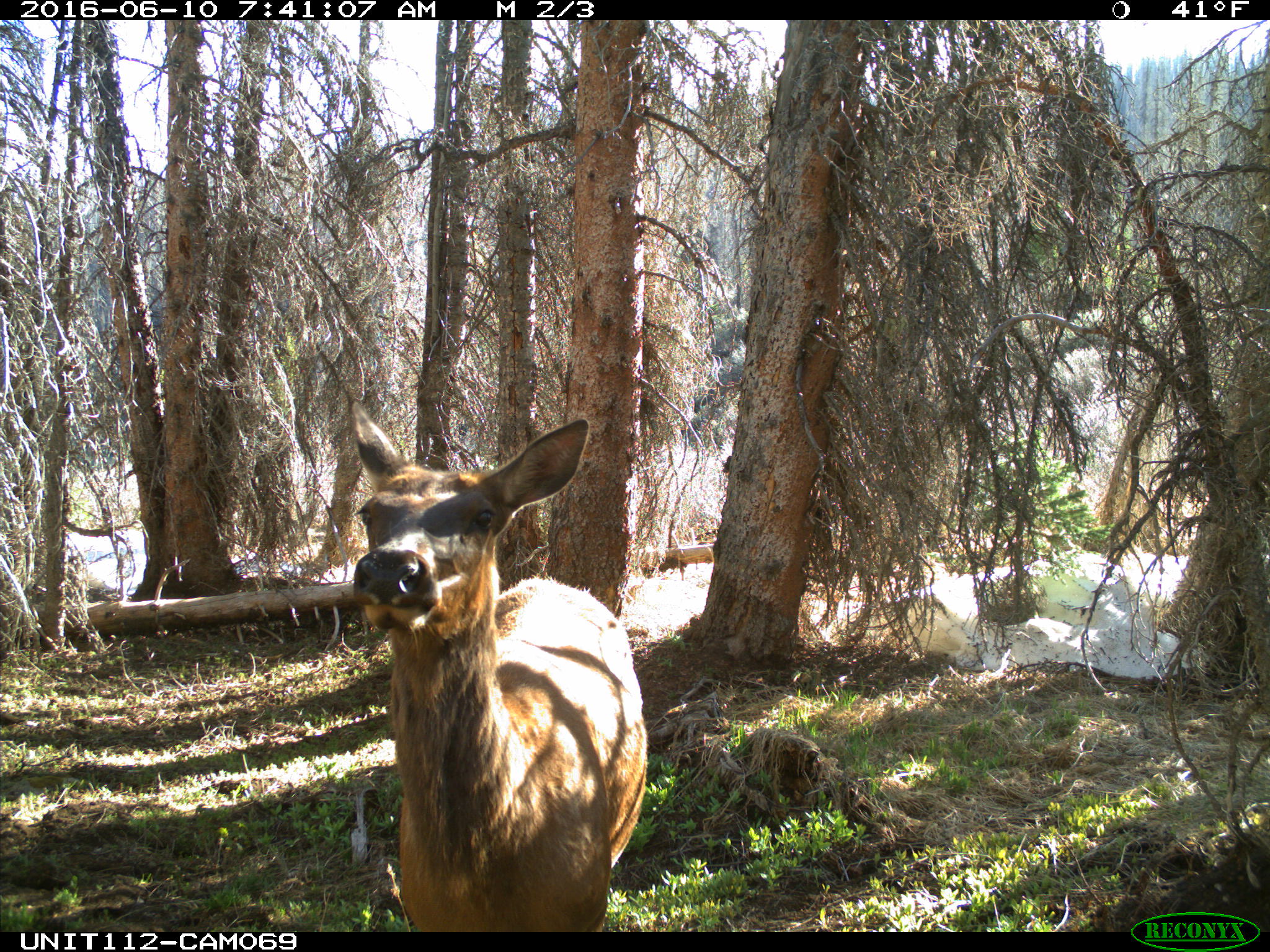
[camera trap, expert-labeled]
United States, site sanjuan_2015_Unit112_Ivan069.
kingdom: Animalia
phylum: Chordata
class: Mammalia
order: Artiodactyla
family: Cervidae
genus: Cervus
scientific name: Cervus elaphus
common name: red deer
Cervus elaphus (red deer).